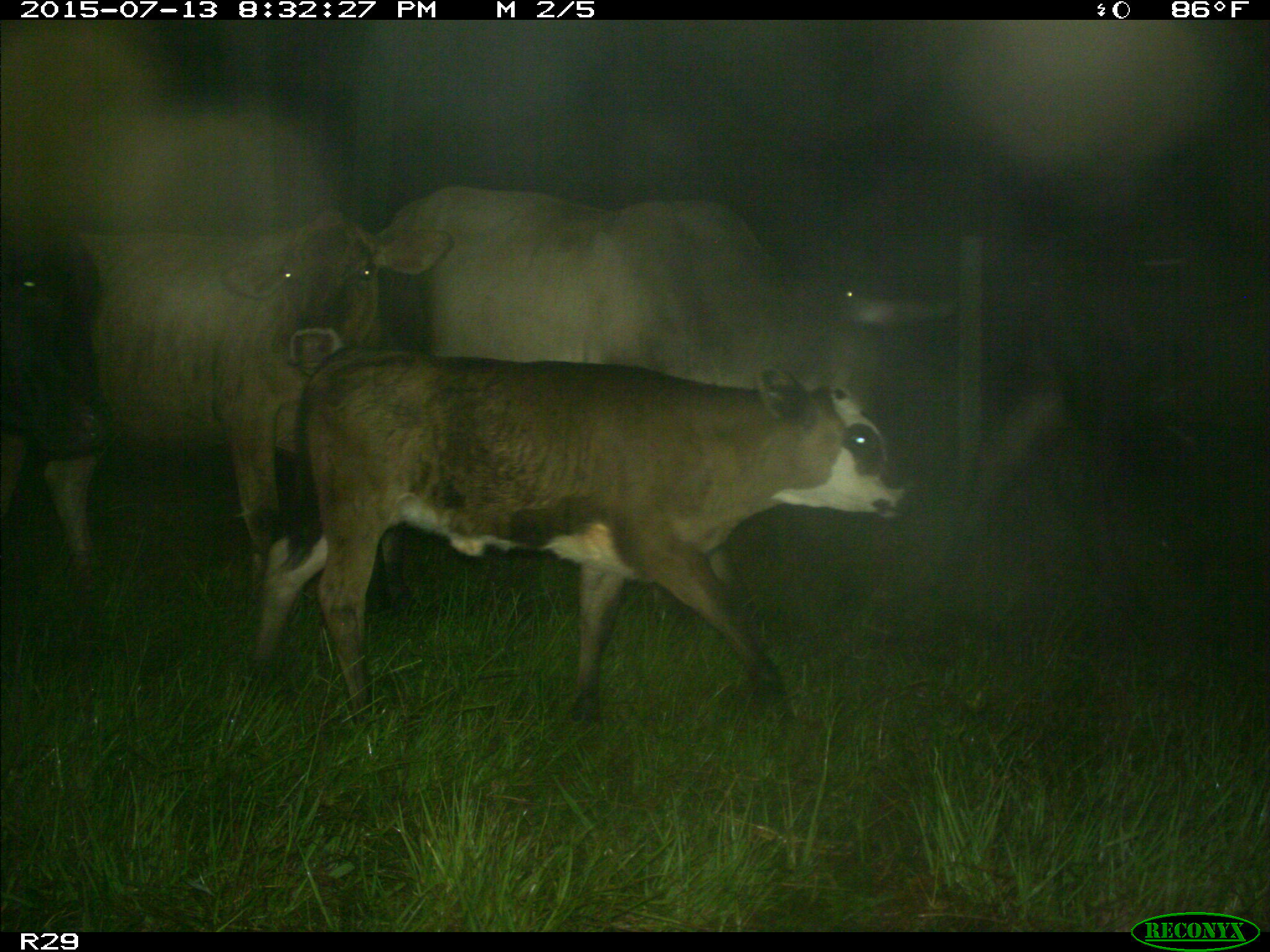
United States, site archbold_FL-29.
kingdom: Animalia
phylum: Chordata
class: Mammalia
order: Artiodactyla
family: Bovidae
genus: Bos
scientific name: Bos taurus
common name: domestic cow